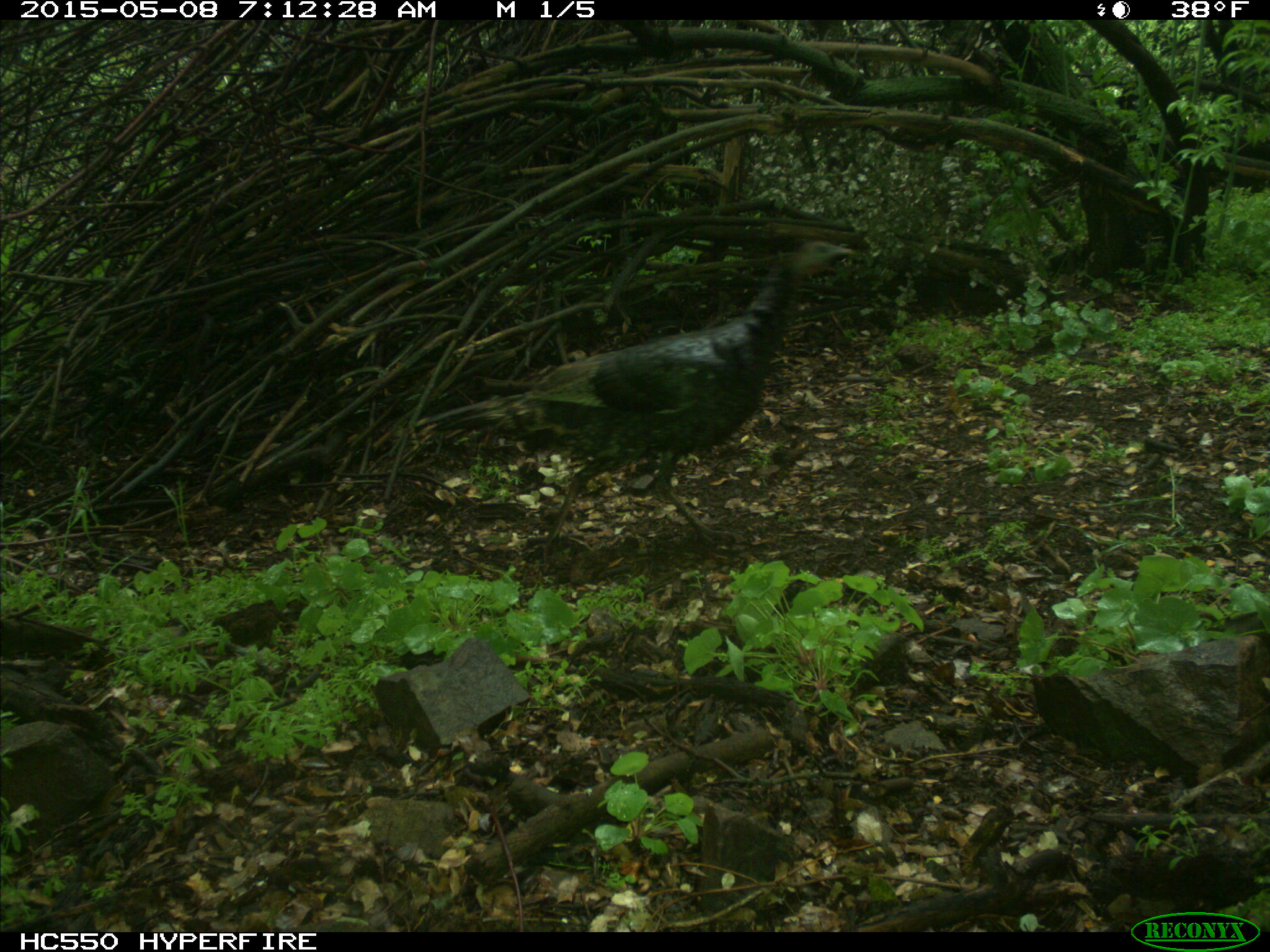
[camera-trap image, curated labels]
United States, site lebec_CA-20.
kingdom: Animalia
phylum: Chordata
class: Aves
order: Galliformes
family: Phasianidae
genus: Meleagris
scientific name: Meleagris gallopavo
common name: wild turkey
Meleagris gallopavo (wild turkey).